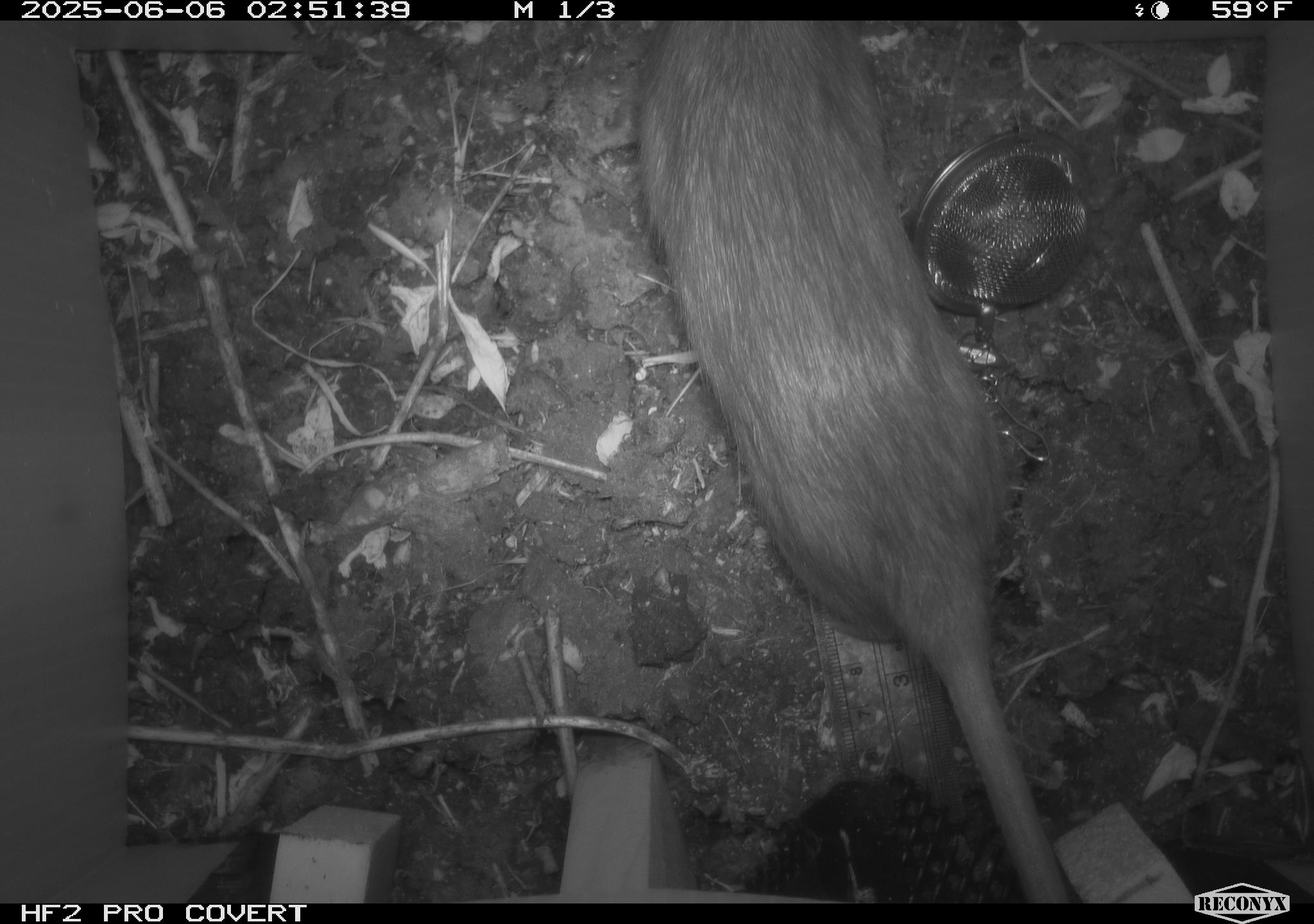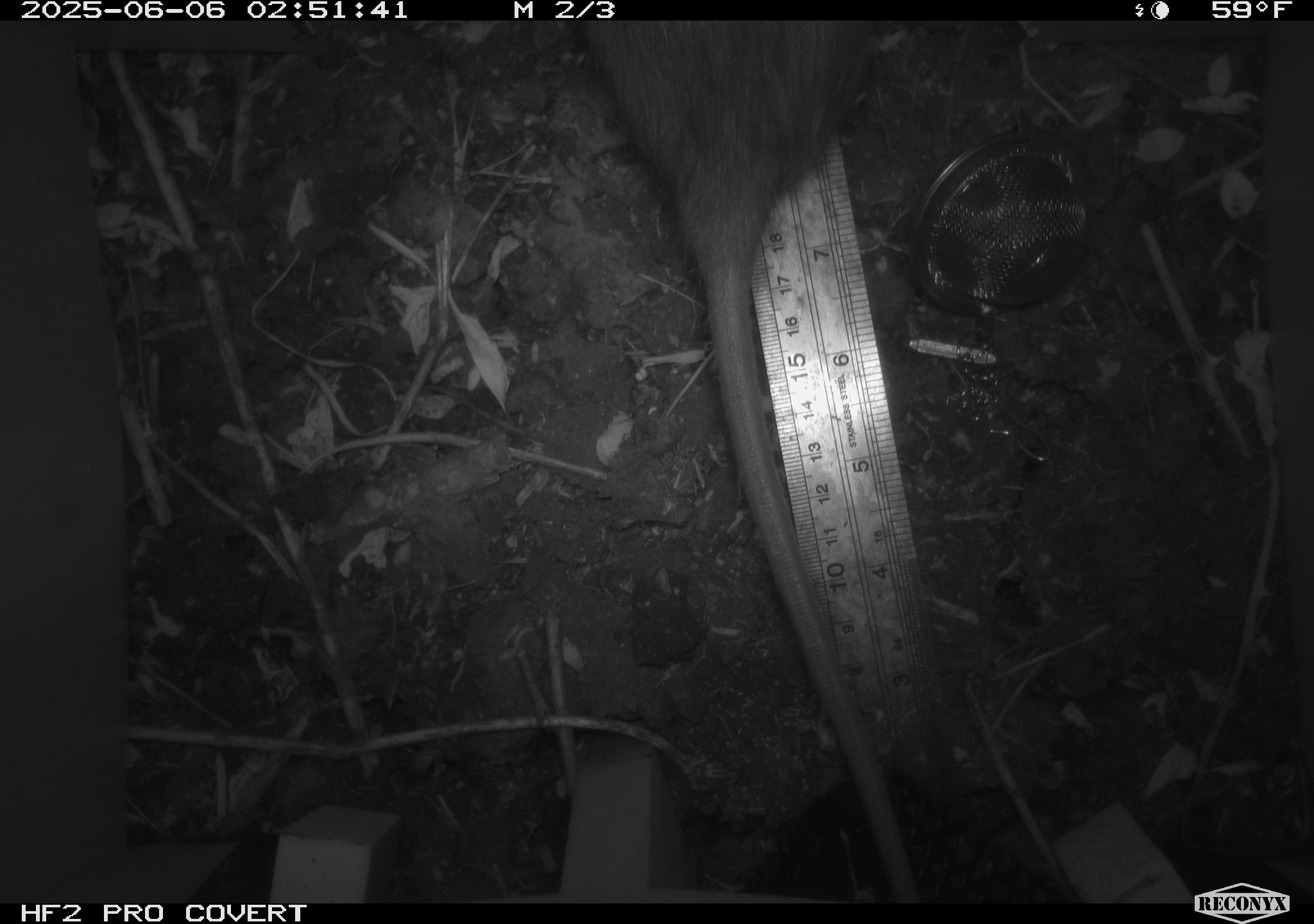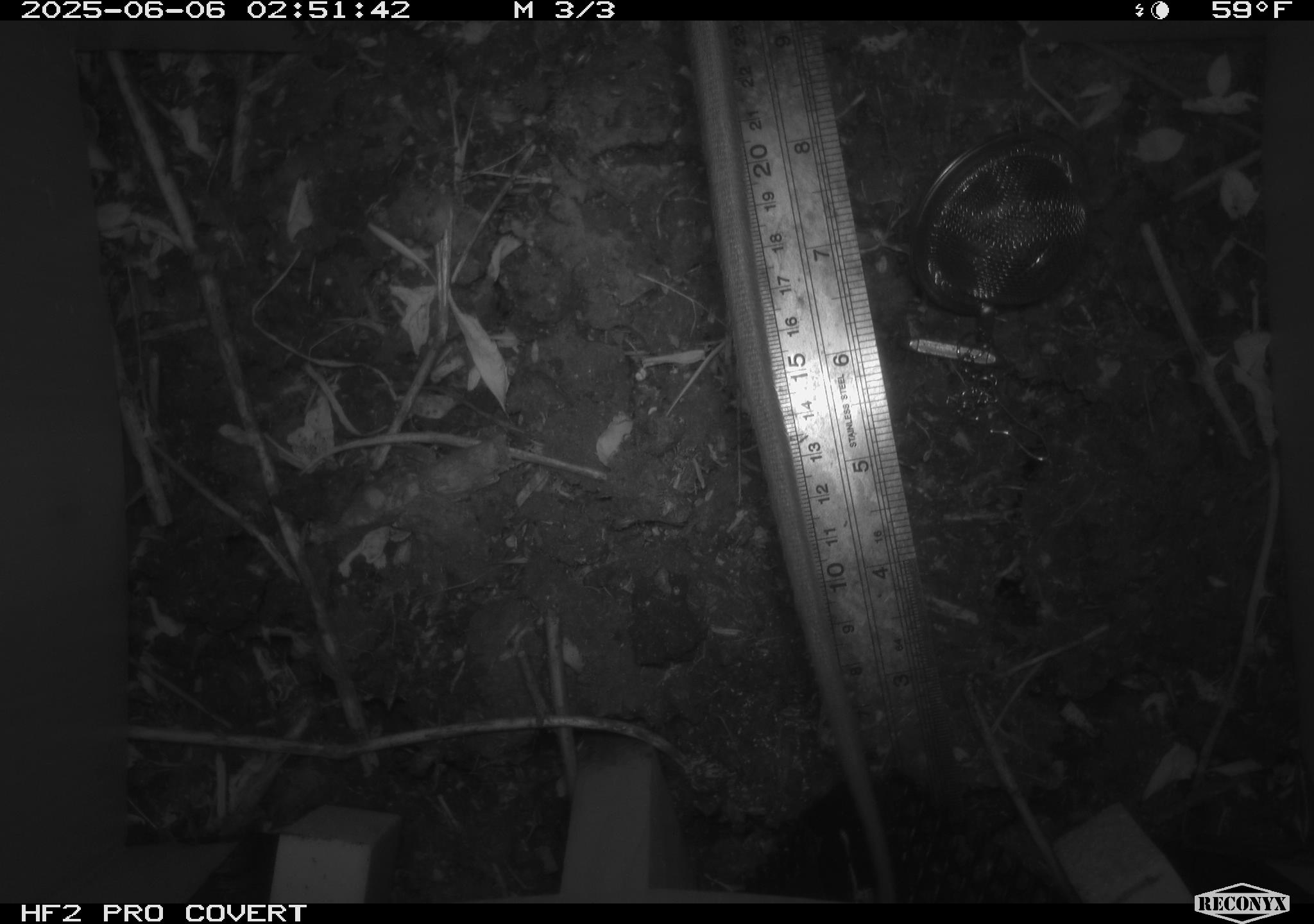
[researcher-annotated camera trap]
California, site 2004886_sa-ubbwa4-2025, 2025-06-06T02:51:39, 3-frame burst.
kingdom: Animalia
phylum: Chordata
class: Mammalia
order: Rodentia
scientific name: Rodentia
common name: rodent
Rodent (Rodentia).